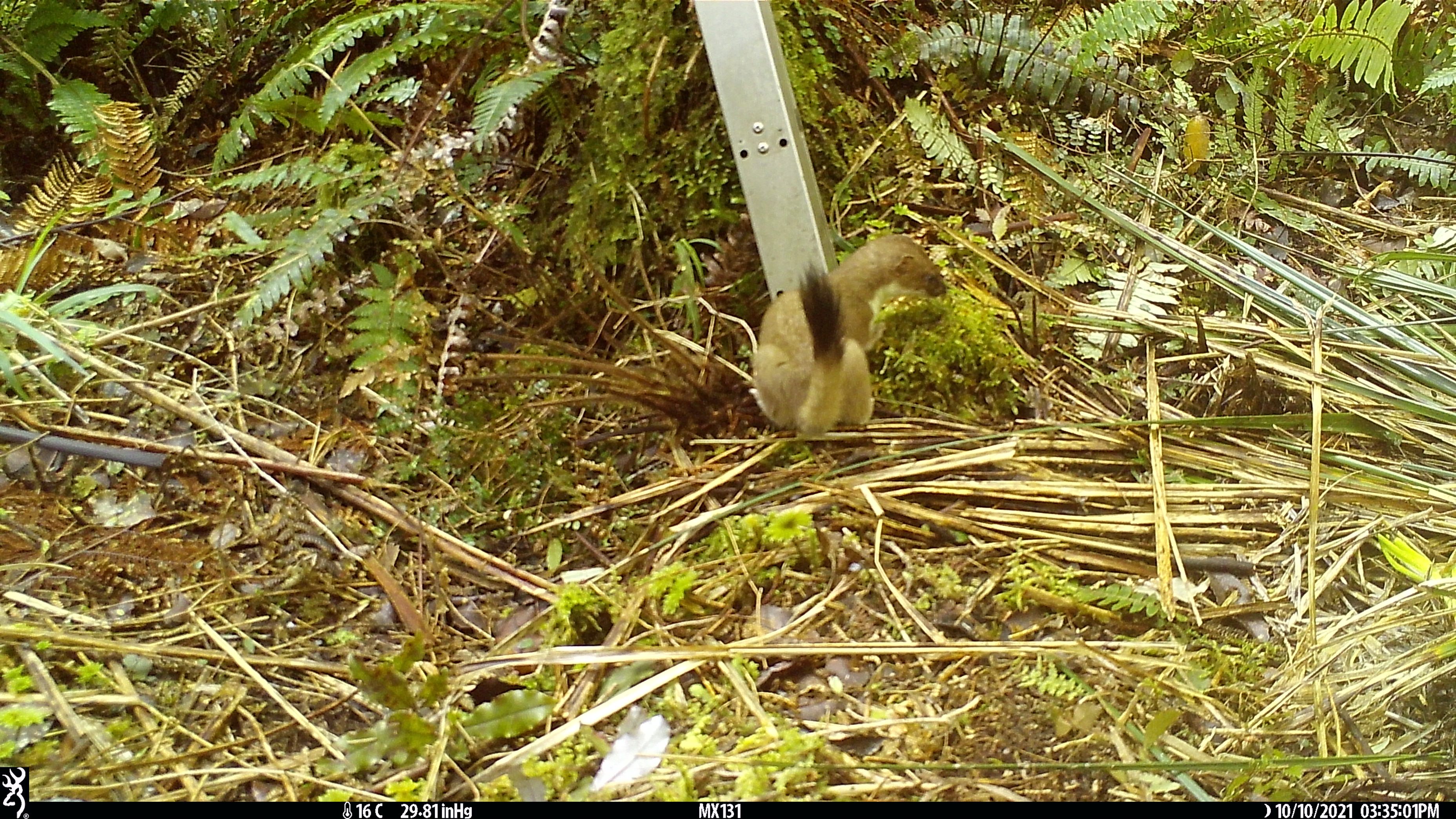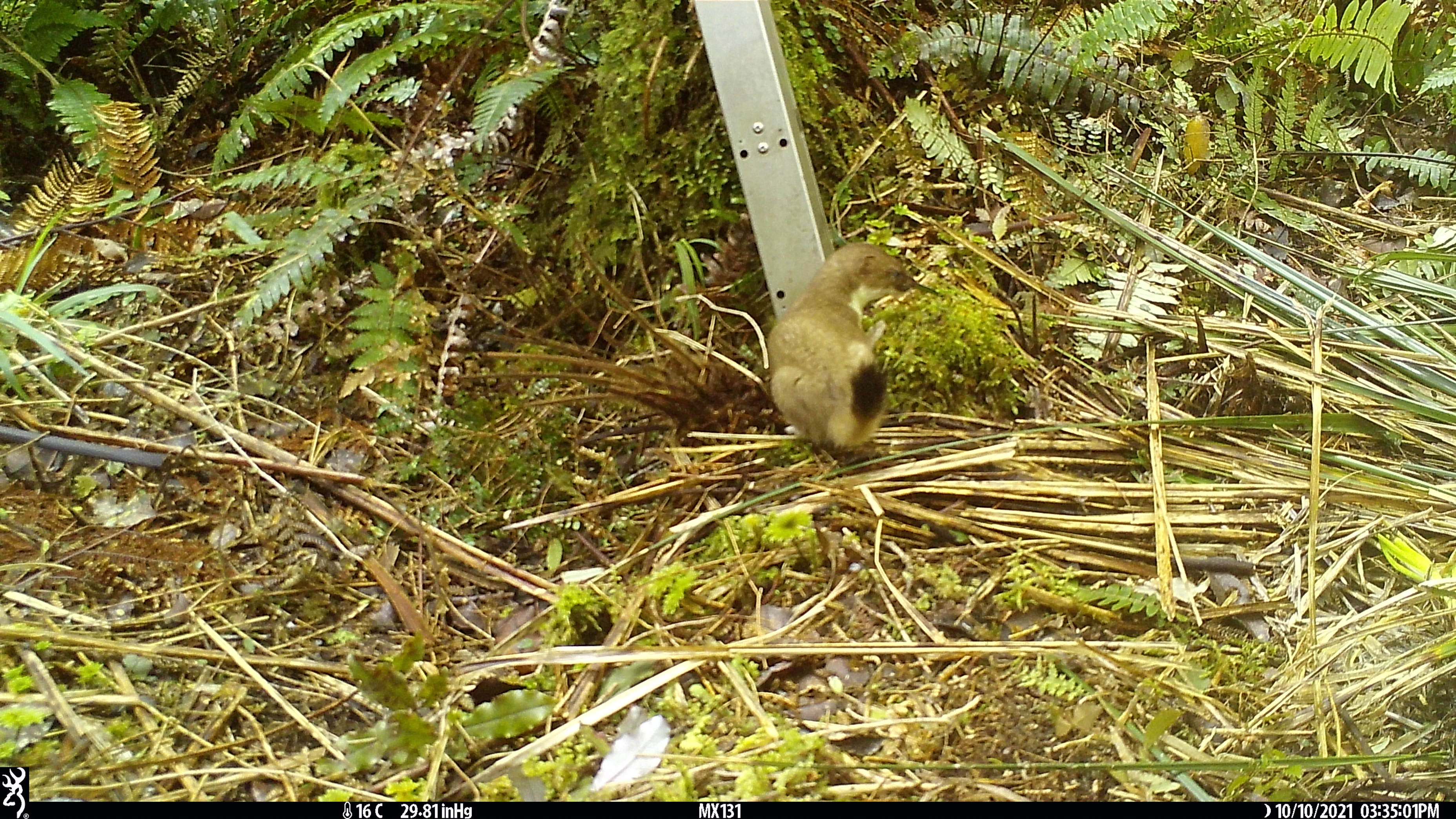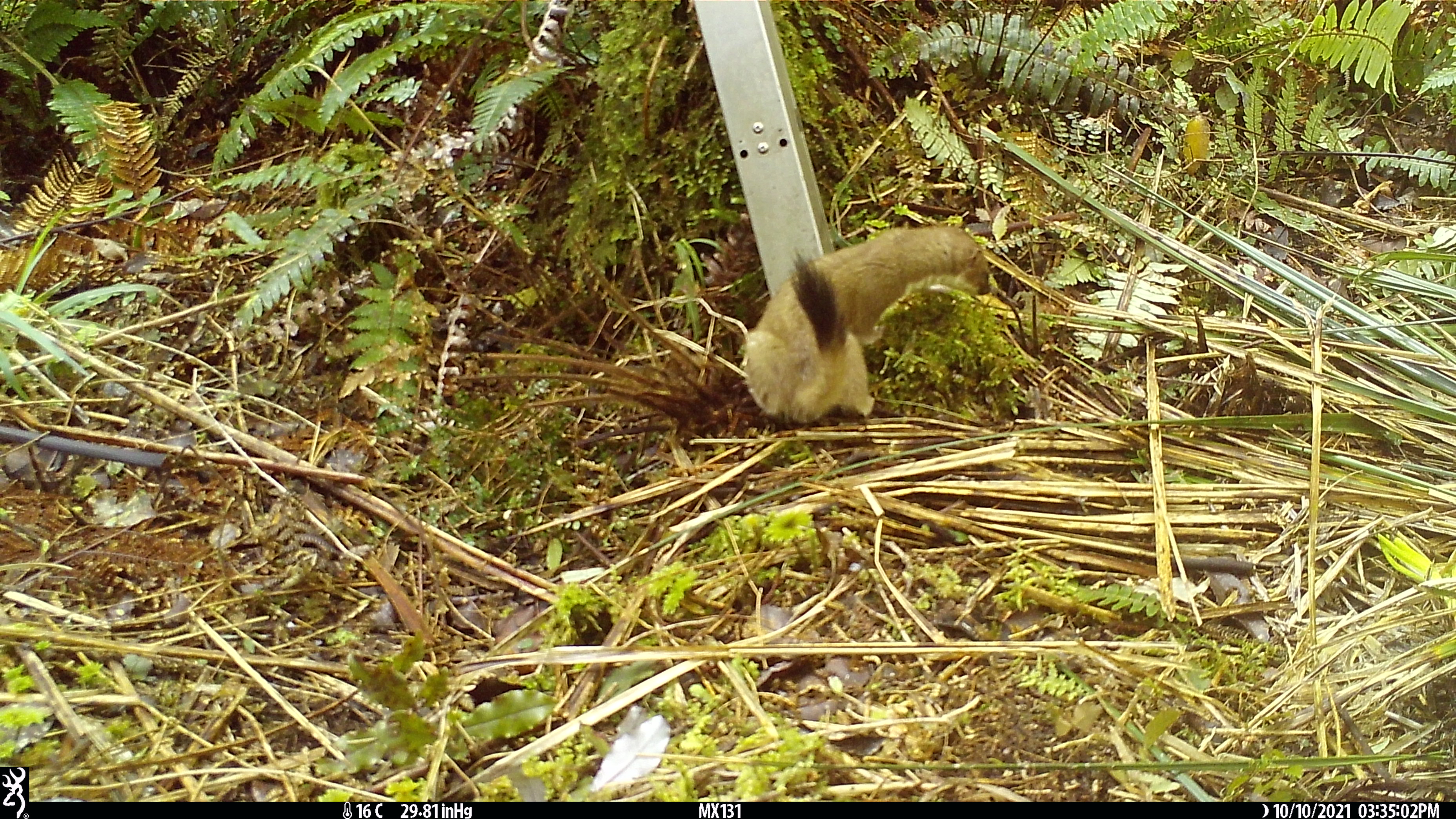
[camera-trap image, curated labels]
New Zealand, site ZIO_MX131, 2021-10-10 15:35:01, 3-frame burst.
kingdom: Animalia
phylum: Chordata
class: Mammalia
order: Carnivora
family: Mustelidae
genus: Mustela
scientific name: Mustela erminea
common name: stoat